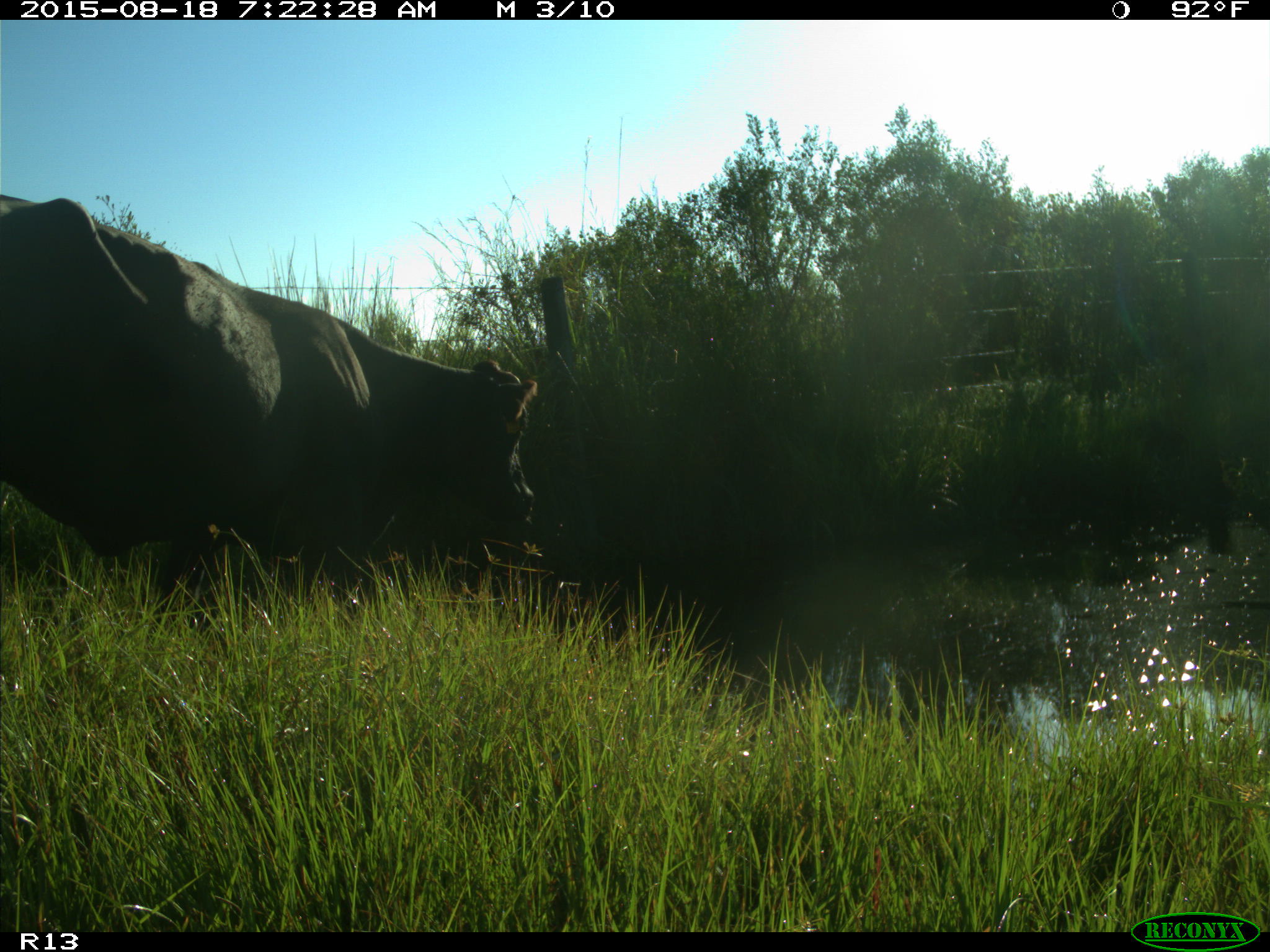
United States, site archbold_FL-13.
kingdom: Animalia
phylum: Chordata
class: Mammalia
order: Artiodactyla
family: Bovidae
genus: Bos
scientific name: Bos taurus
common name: domestic cow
Bos taurus (domestic cow).